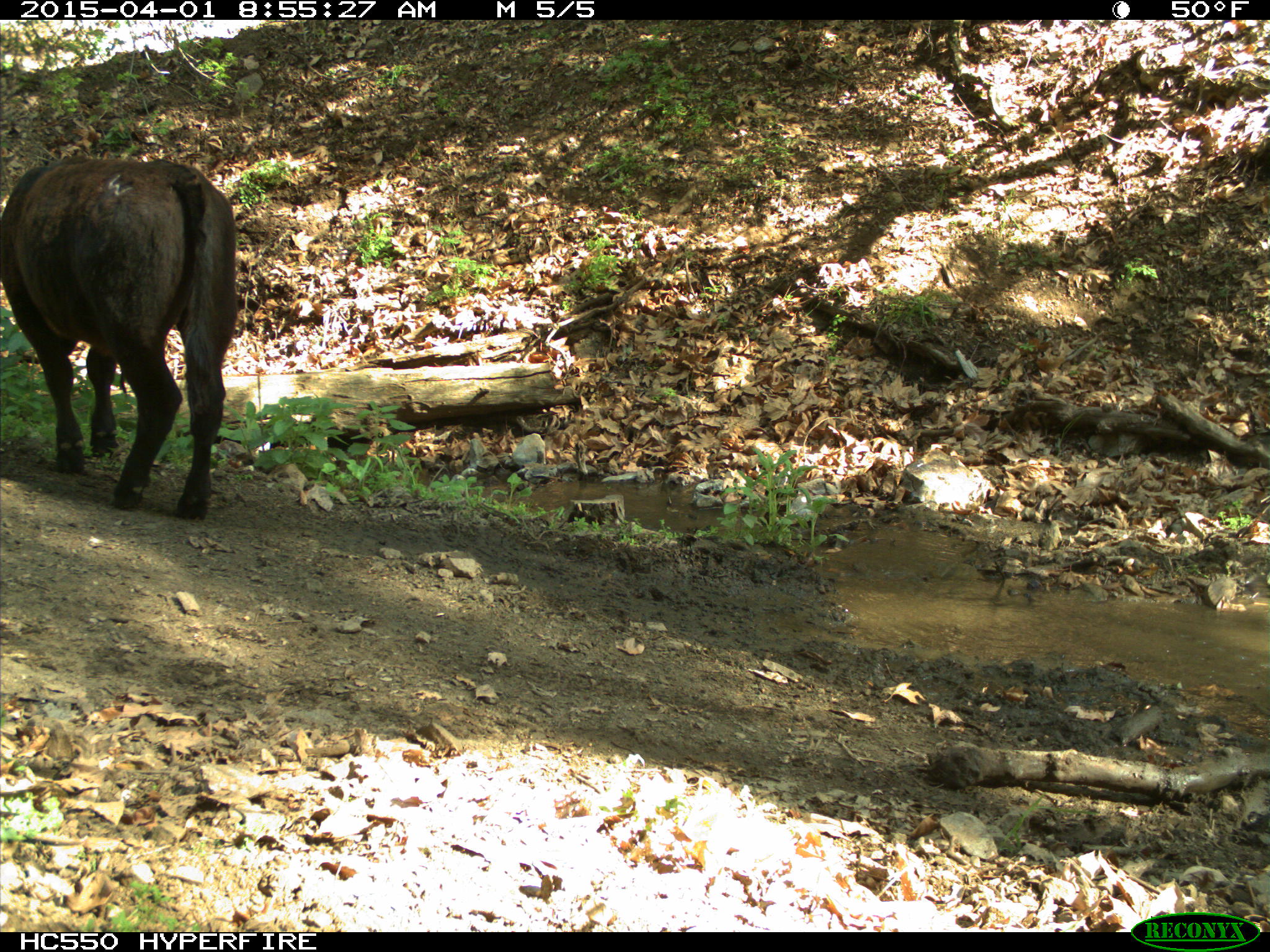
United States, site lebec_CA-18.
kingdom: Animalia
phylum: Chordata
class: Mammalia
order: Artiodactyla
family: Bovidae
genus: Bos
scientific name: Bos taurus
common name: domestic cow